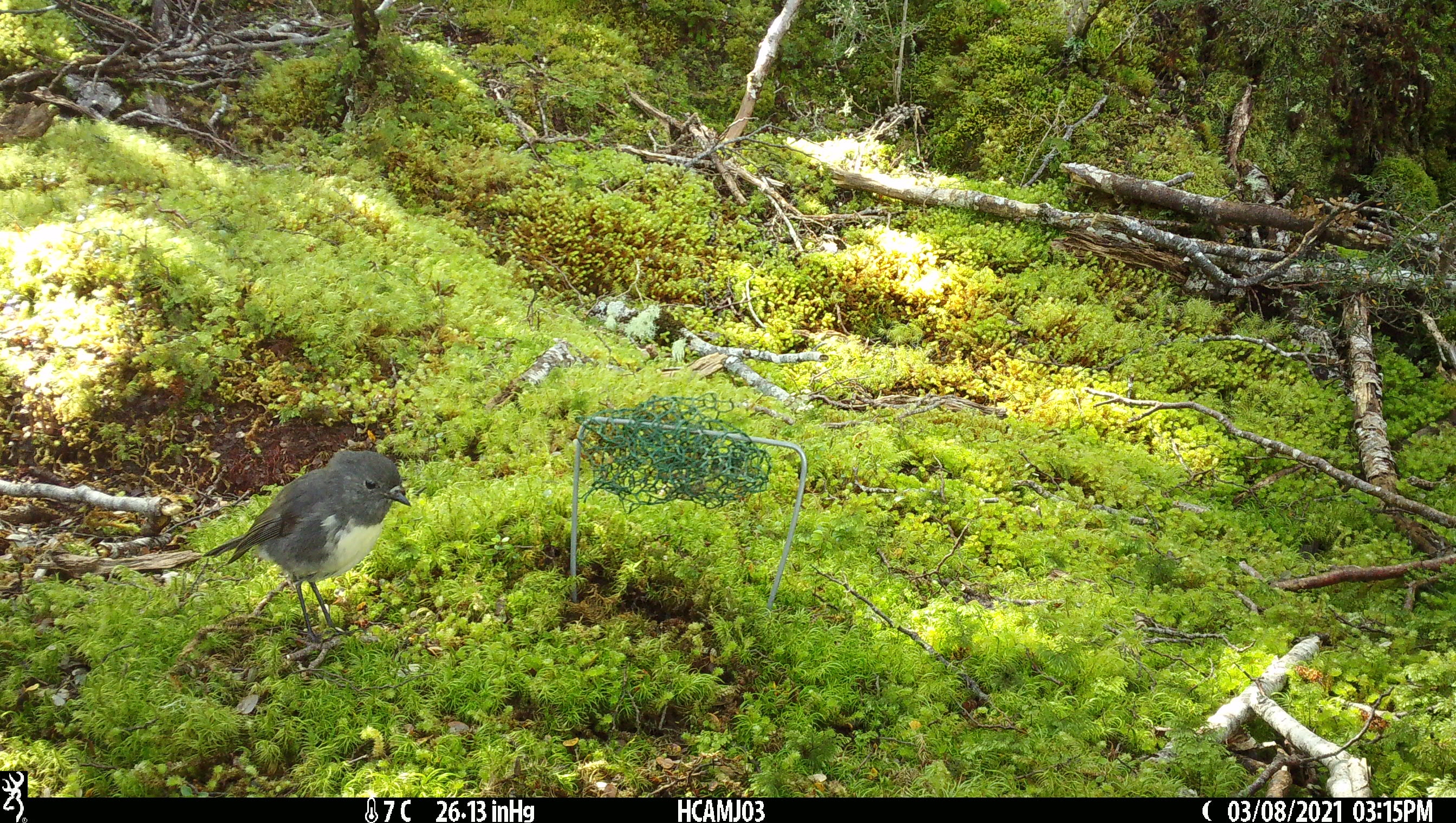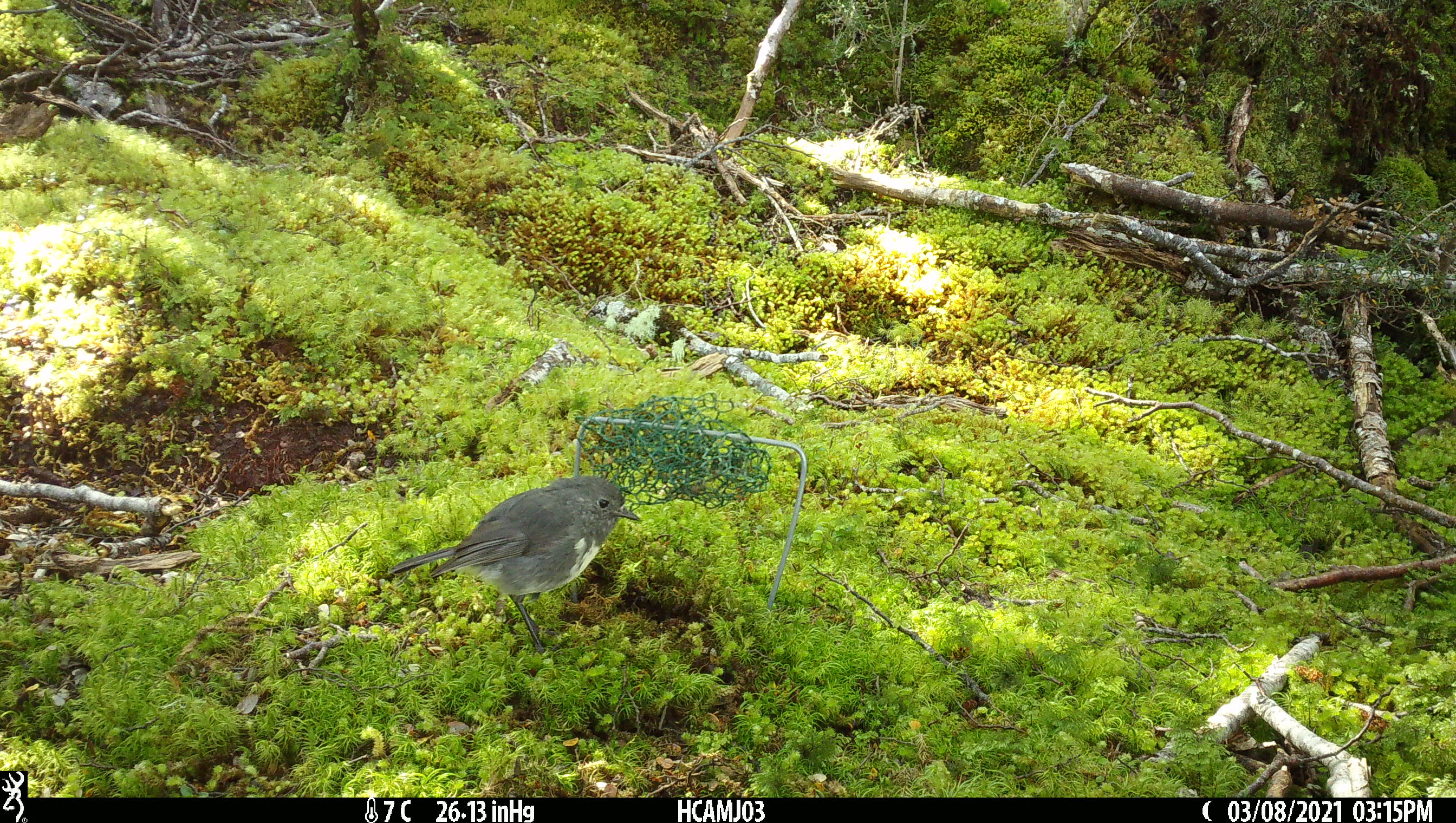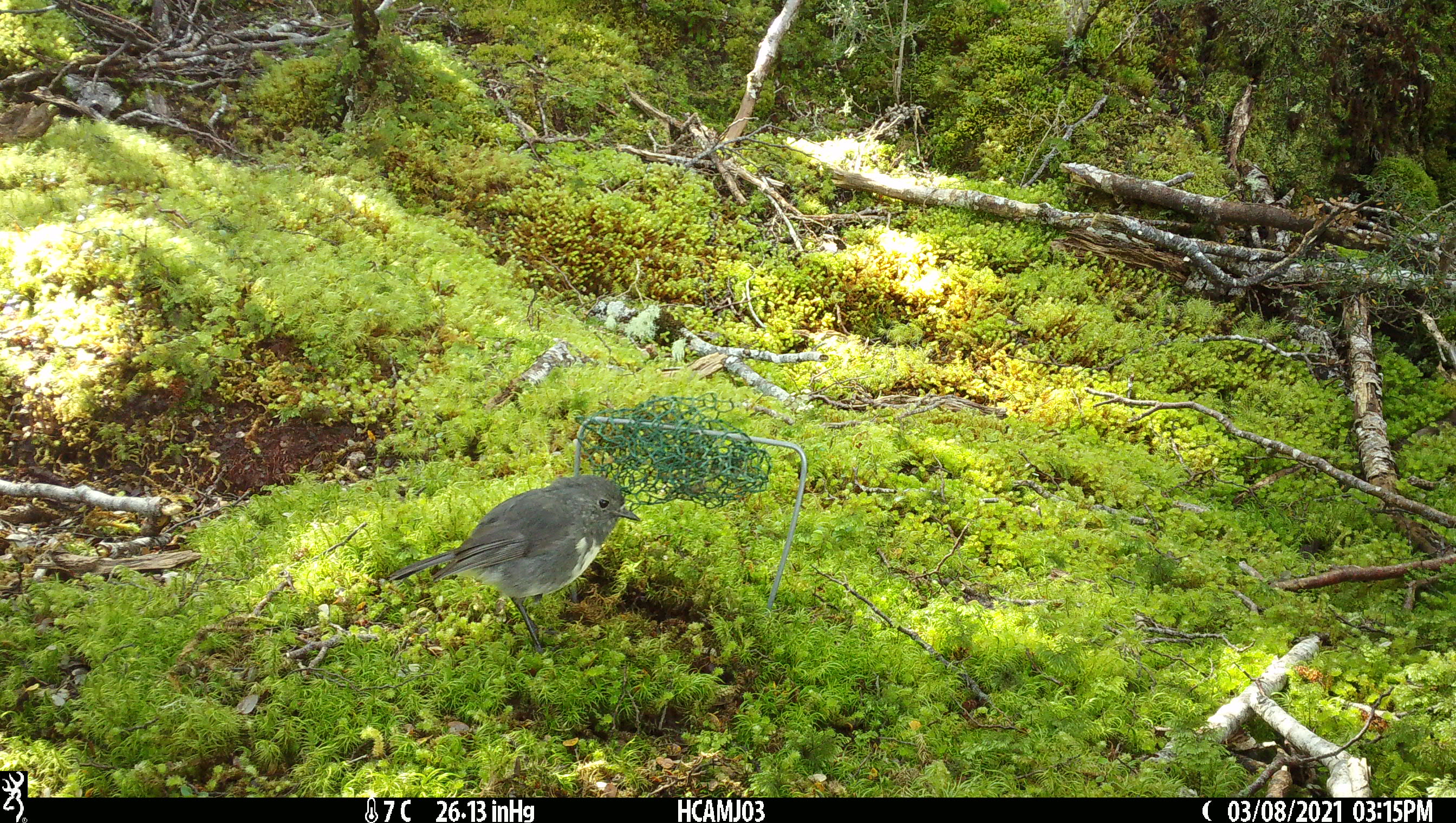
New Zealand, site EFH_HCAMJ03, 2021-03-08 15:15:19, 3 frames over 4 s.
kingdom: Animalia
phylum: Chordata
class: Aves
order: Passeriformes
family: Petroicidae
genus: Petroica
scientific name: Petroica australis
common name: new zealand robin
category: robin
Robin (new zealand robin) (Petroica australis).